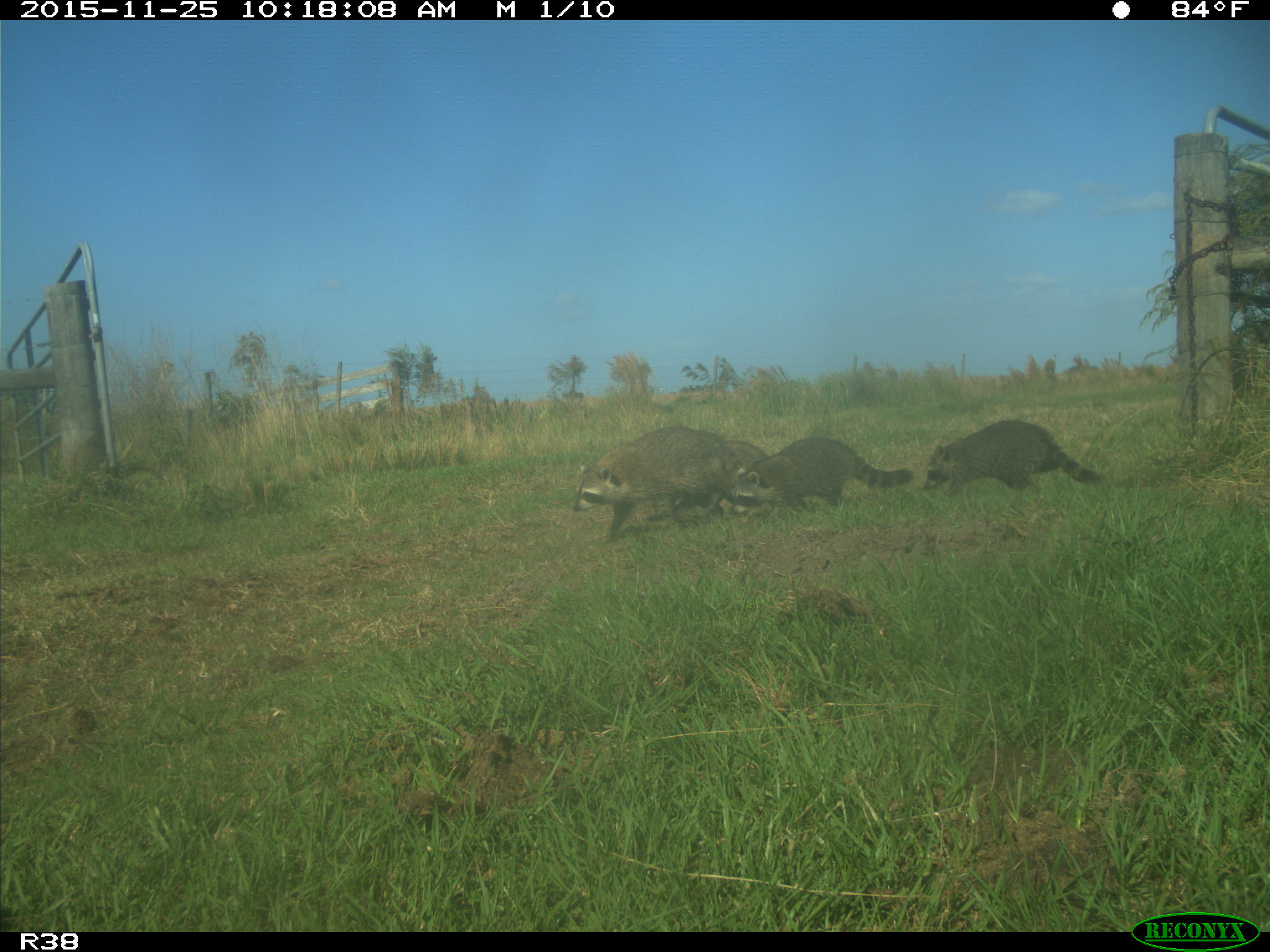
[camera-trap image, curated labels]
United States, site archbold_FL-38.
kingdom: Animalia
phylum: Chordata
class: Mammalia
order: Carnivora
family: Procyonidae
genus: Procyon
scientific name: Procyon lotor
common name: common raccoon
Procyon lotor (common raccoon).